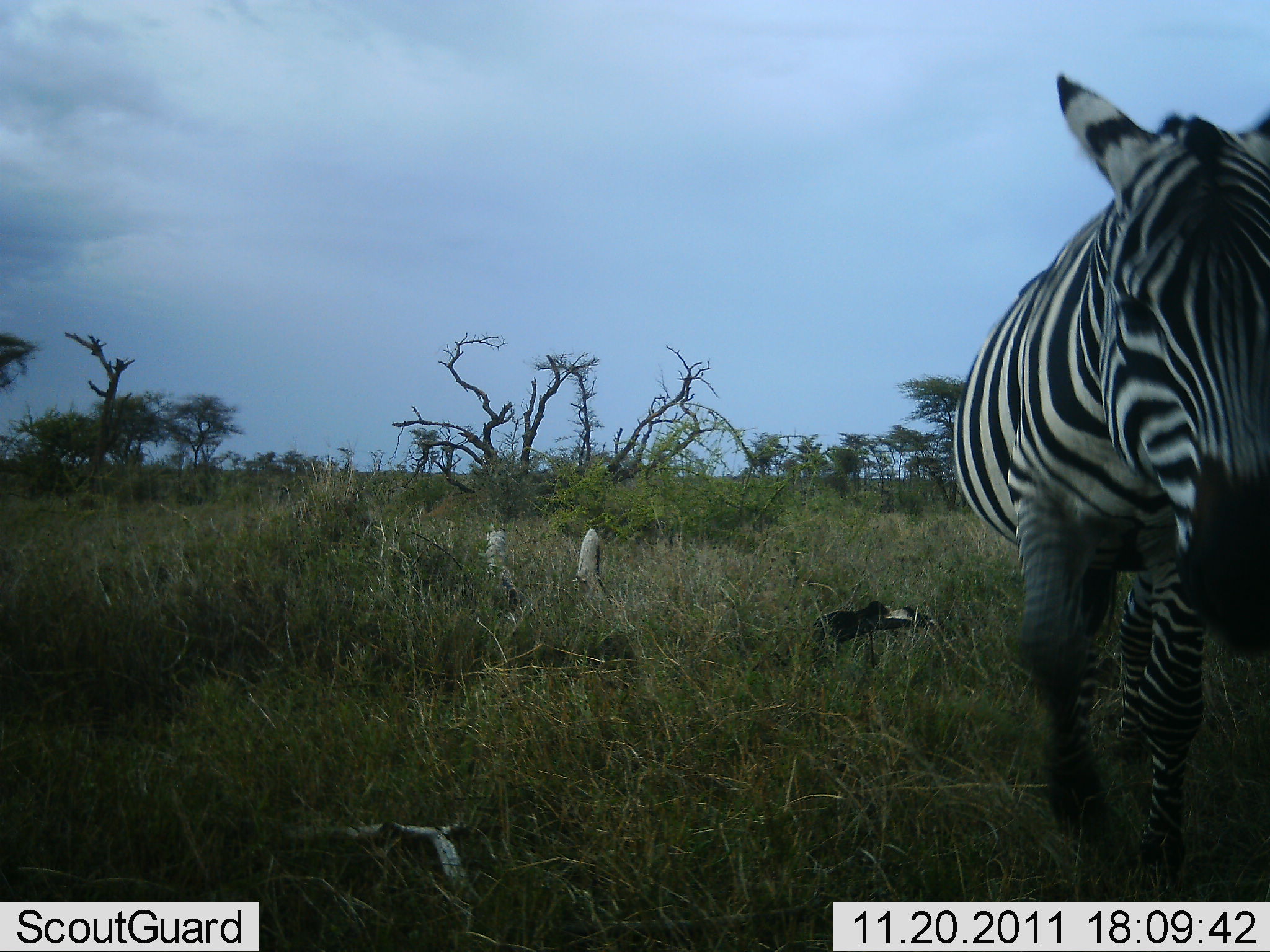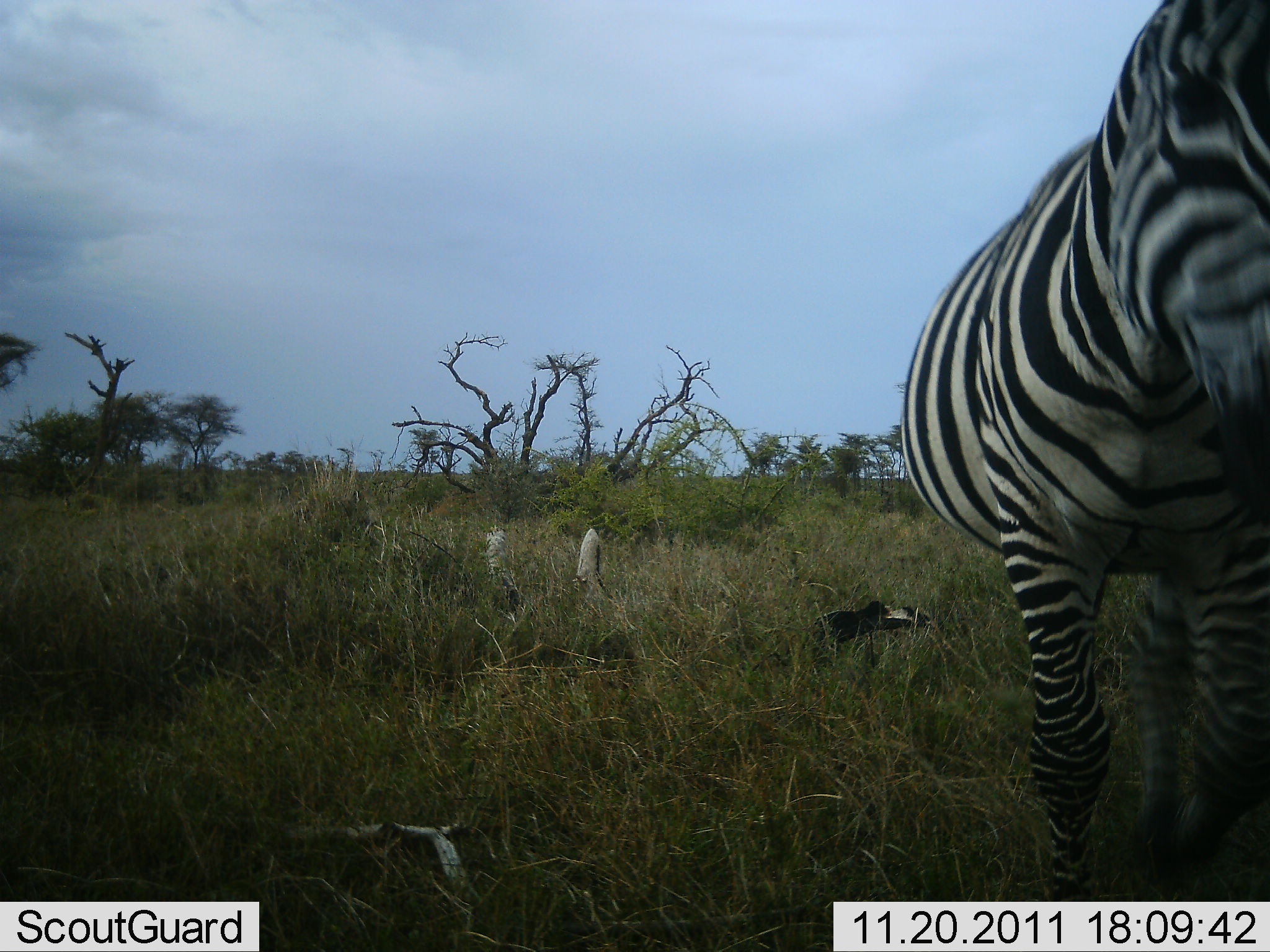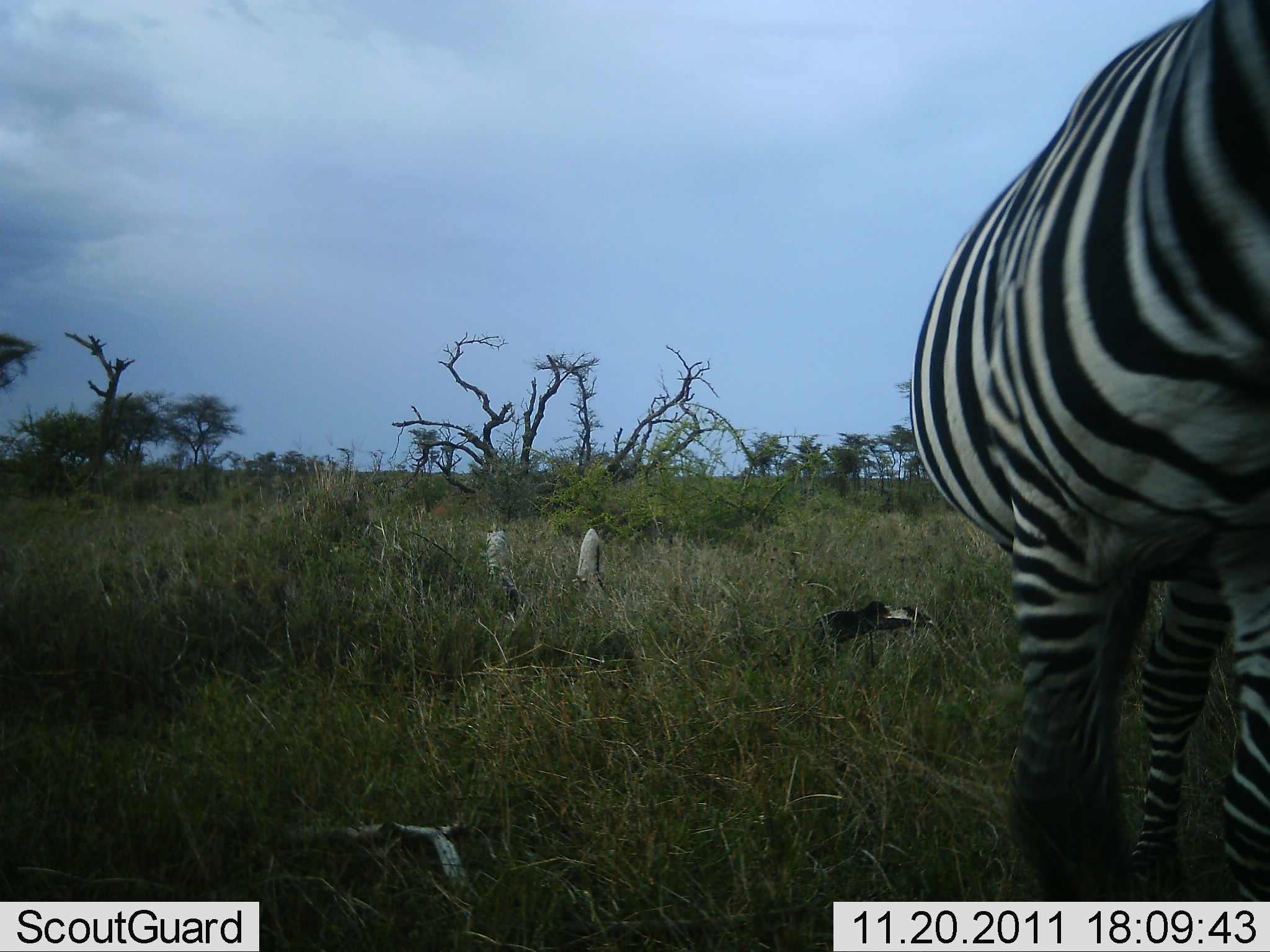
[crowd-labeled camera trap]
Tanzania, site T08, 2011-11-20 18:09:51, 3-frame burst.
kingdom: Animalia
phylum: Chordata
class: Mammalia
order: Perissodactyla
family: Equidae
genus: Equus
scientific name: Equus quagga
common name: plains zebra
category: zebra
Zebra (plains zebra) (Equus quagga), count 1. Behavior (volunteer vote fractions): standing 7%, resting 0%, moving 93%, interacting 0%. Young present (vote fraction): 0%. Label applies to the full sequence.